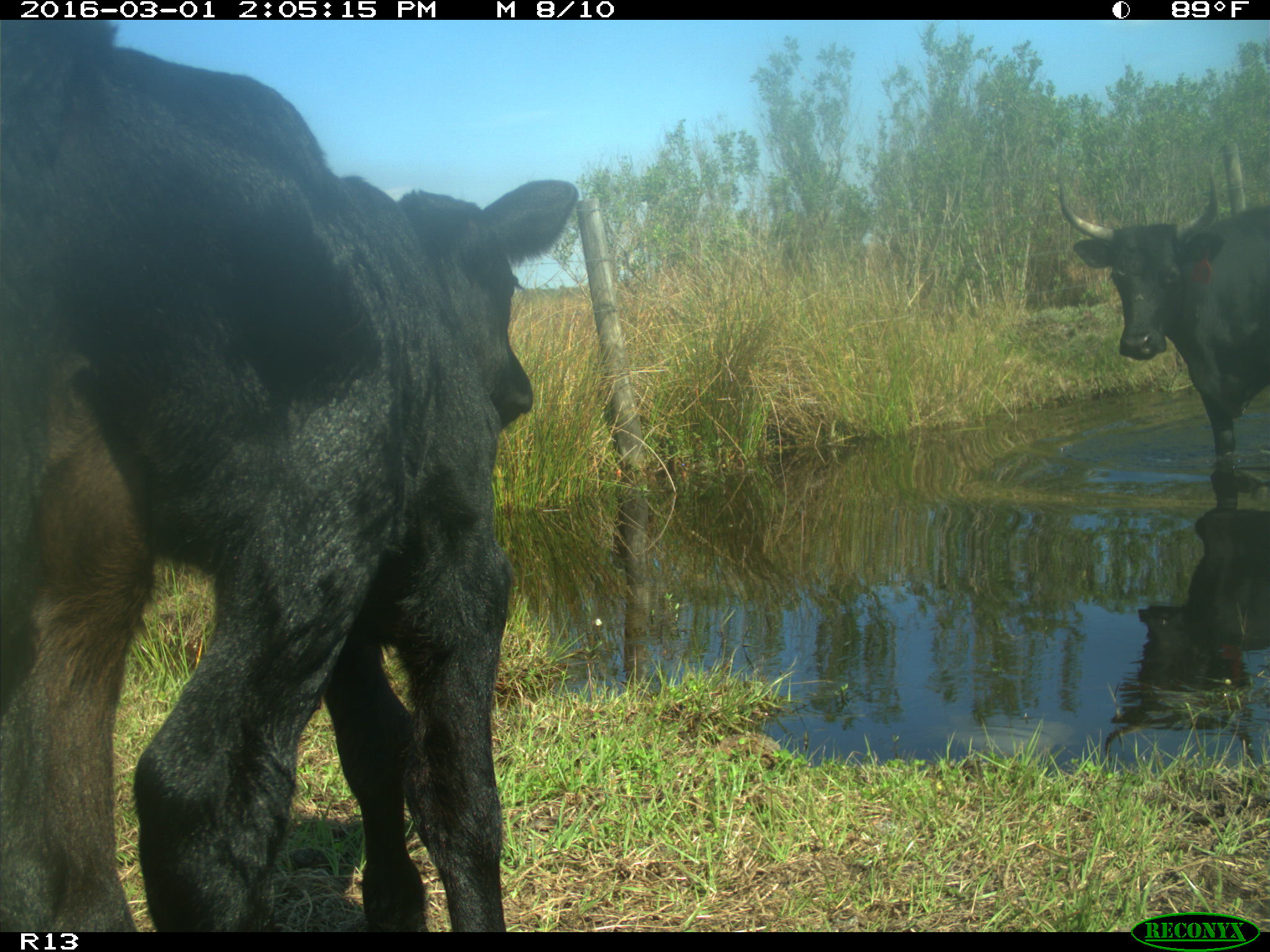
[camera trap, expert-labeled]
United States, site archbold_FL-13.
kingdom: Animalia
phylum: Chordata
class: Mammalia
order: Artiodactyla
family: Bovidae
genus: Bos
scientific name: Bos taurus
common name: domestic cow